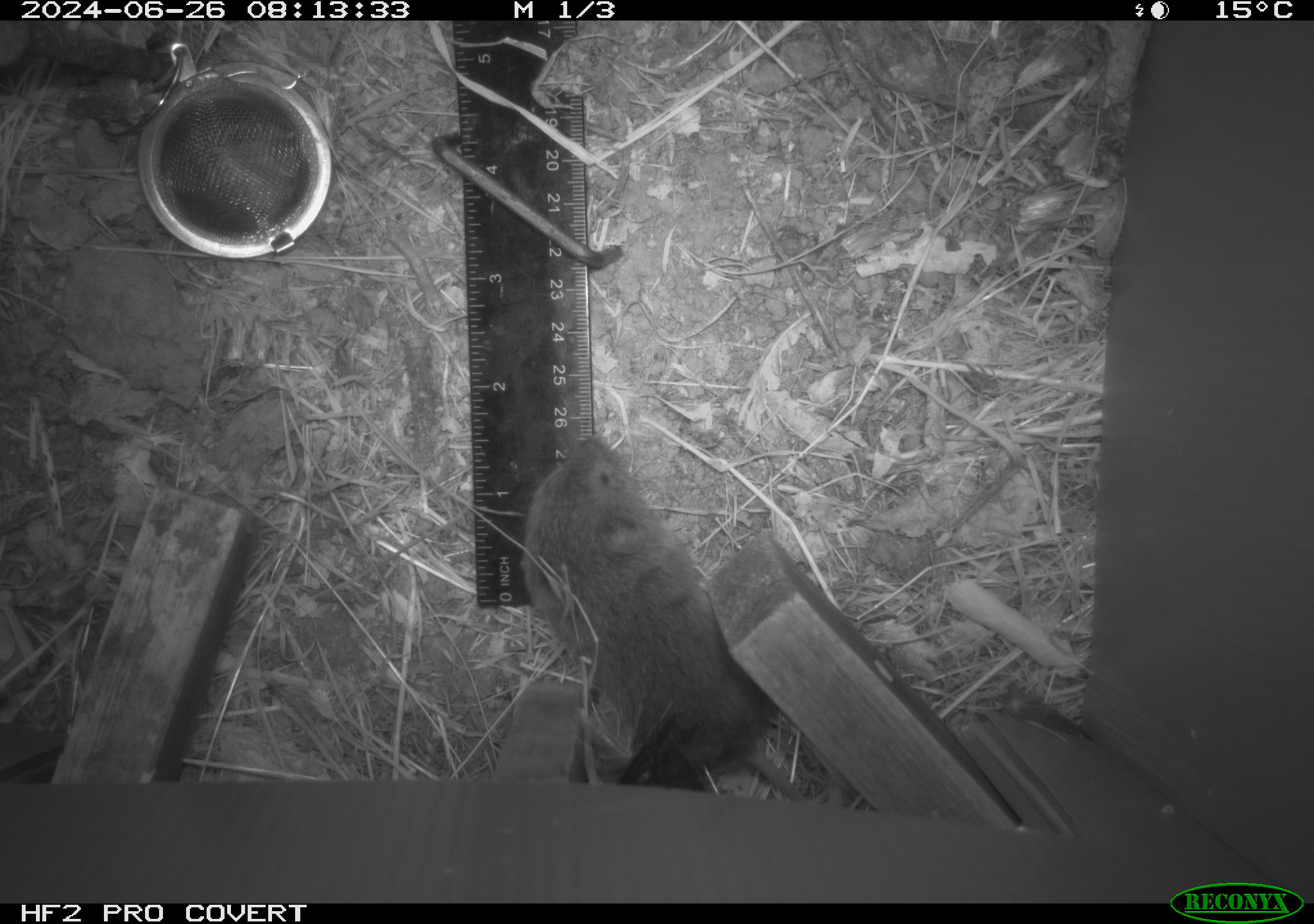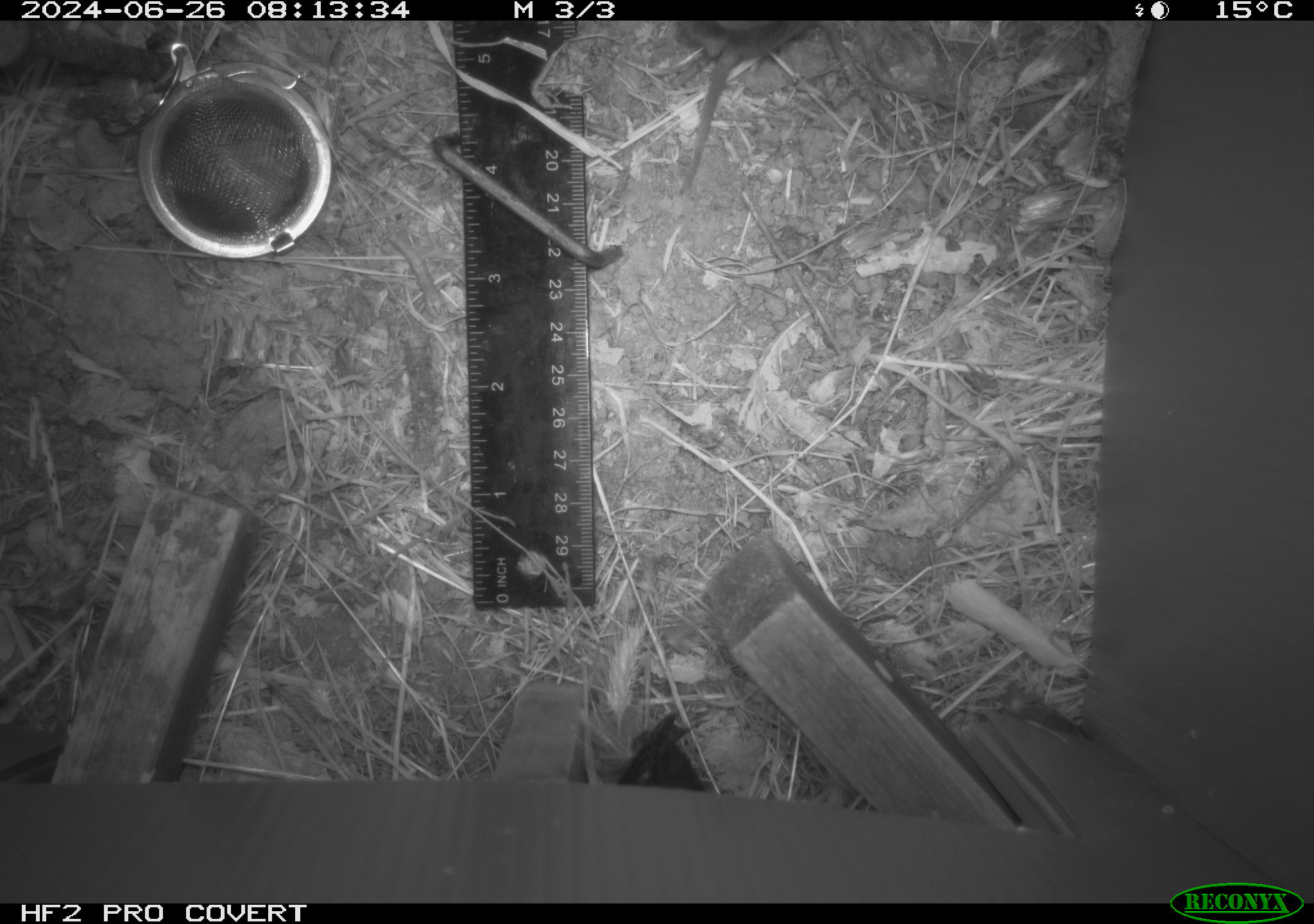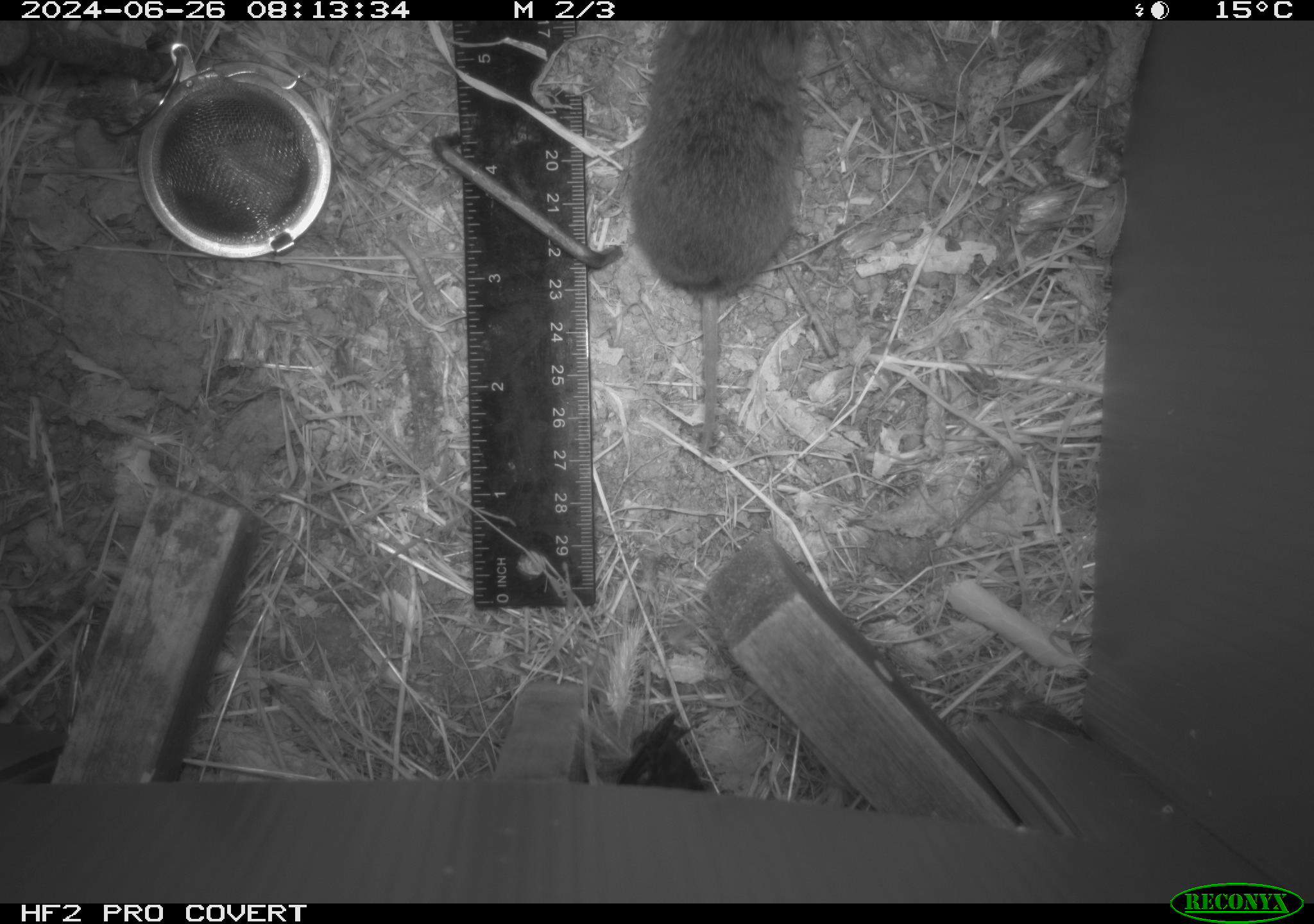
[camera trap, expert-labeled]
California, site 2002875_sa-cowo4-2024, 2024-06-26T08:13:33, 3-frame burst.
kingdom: Animalia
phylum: Chordata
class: Mammalia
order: Rodentia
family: Cricetidae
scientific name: Arvicolinae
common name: voles, lemmings, and muskrats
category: arvicolinae subfamily